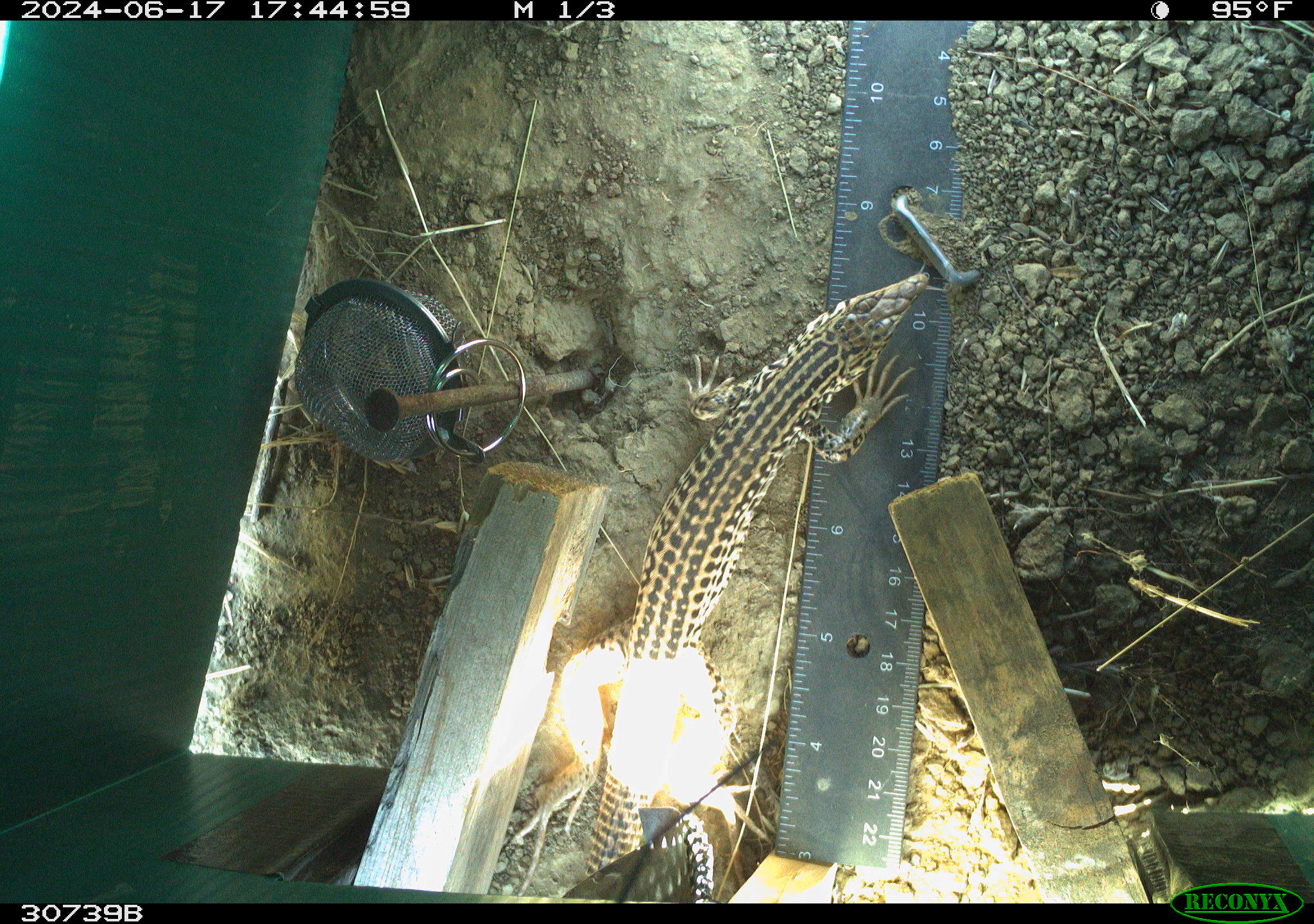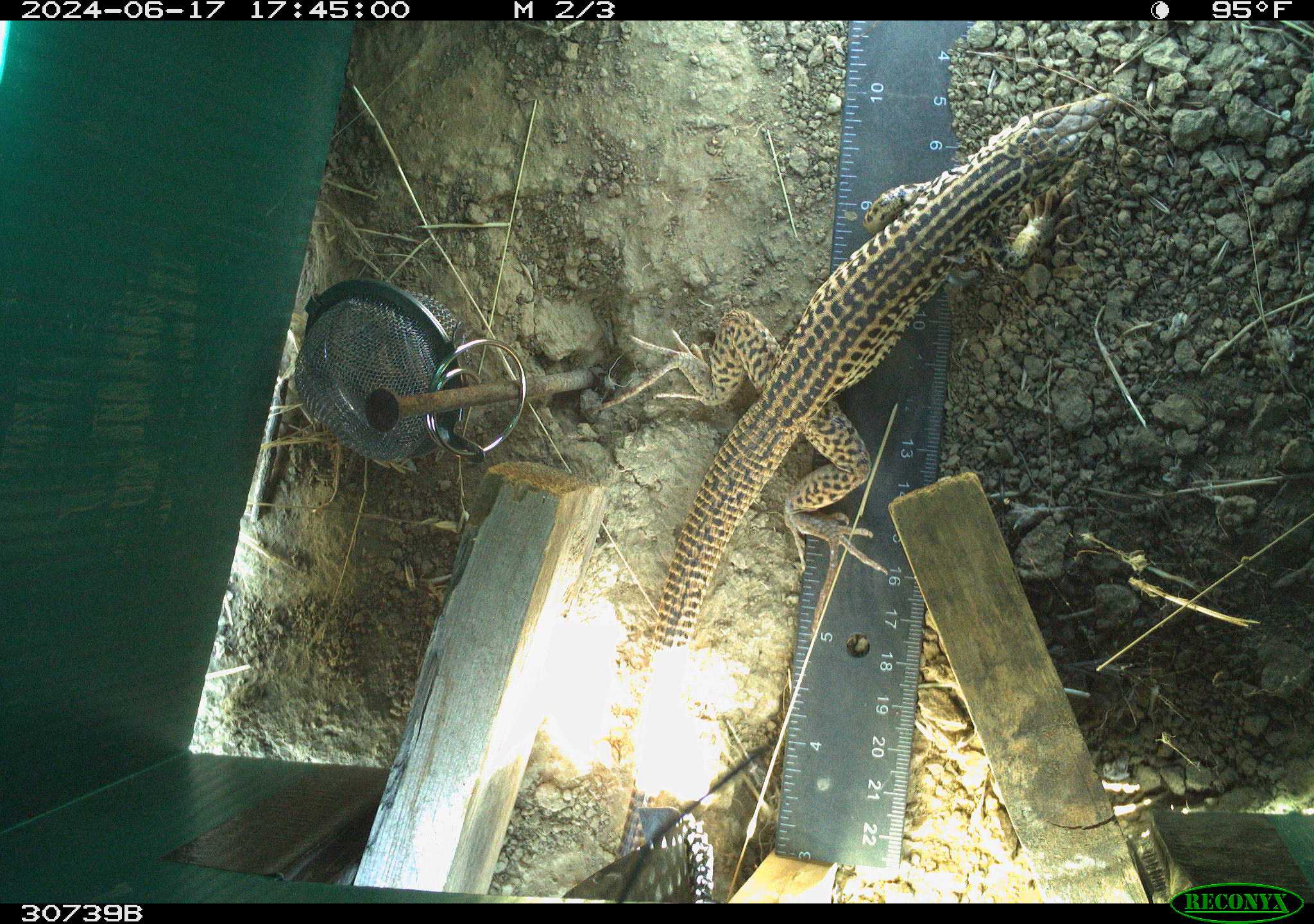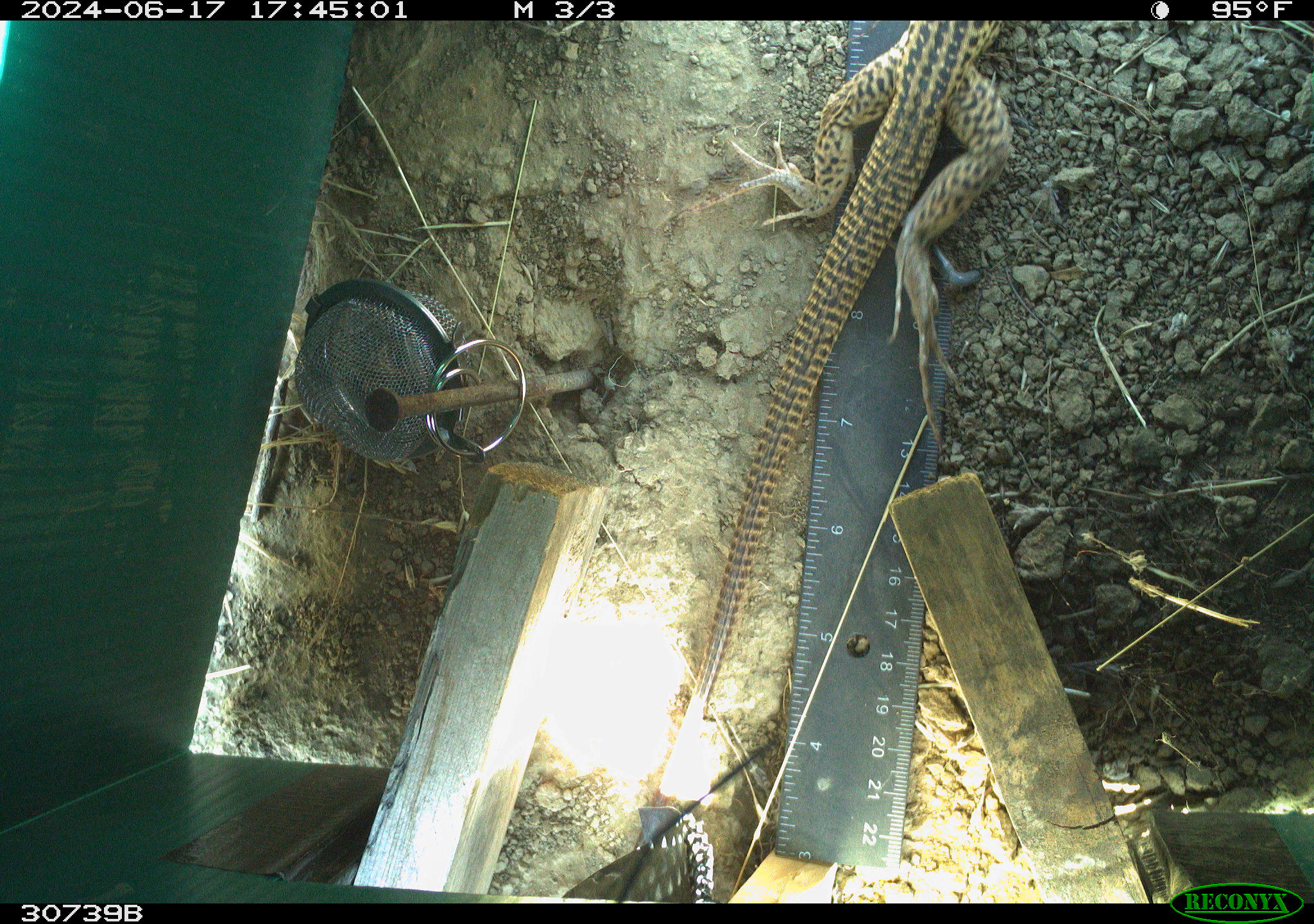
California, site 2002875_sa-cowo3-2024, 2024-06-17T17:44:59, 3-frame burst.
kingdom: Animalia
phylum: Chordata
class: Reptilia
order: Squamata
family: Teiidae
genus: Aspidoscelis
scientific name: Aspidoscelis tigris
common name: western whiptail